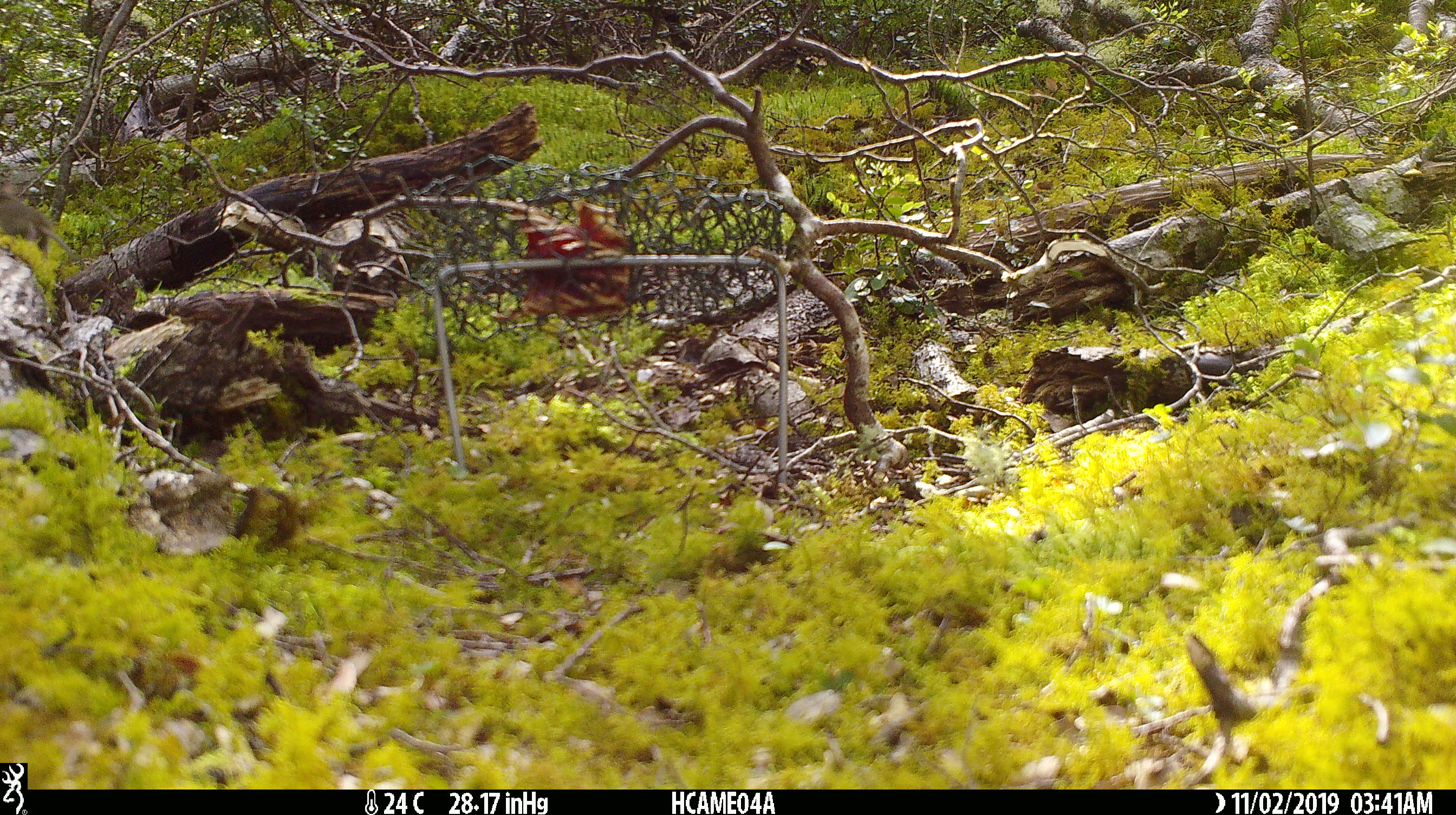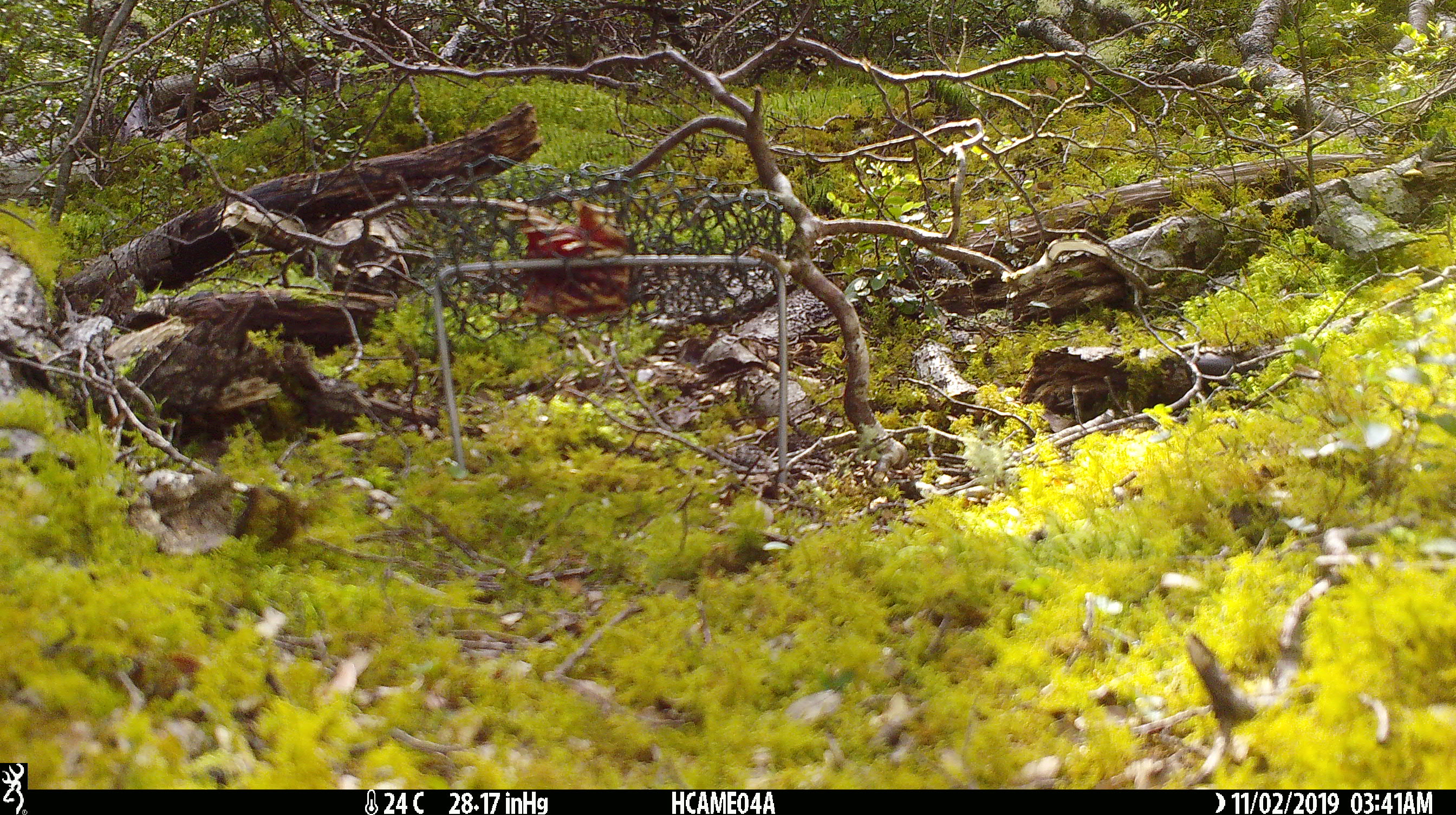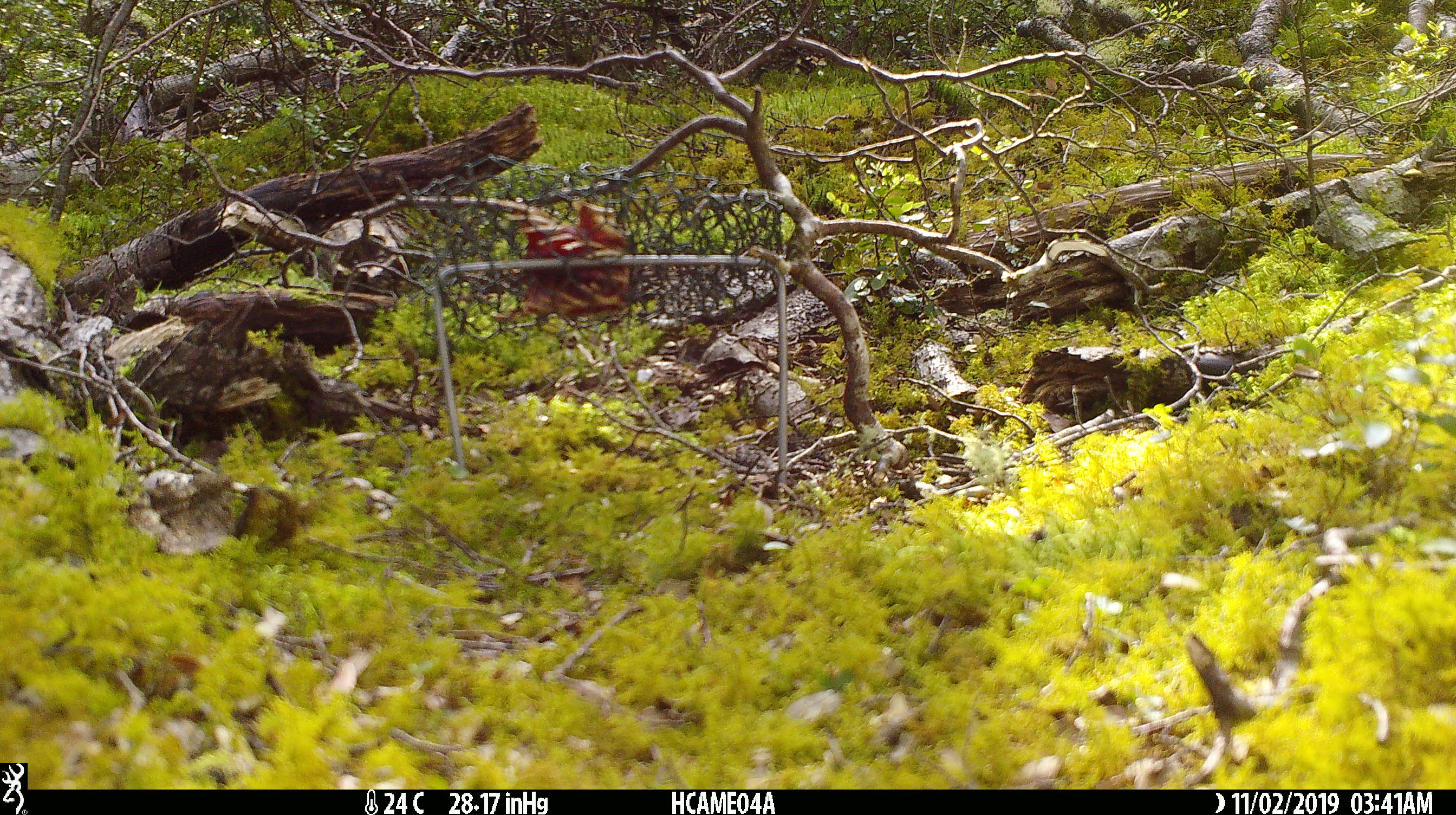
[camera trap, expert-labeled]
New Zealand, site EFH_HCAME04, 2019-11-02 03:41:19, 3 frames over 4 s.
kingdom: Animalia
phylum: Chordata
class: Mammalia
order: Rodentia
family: Muridae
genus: Mus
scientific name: Mus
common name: mouse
Mouse (Mus).